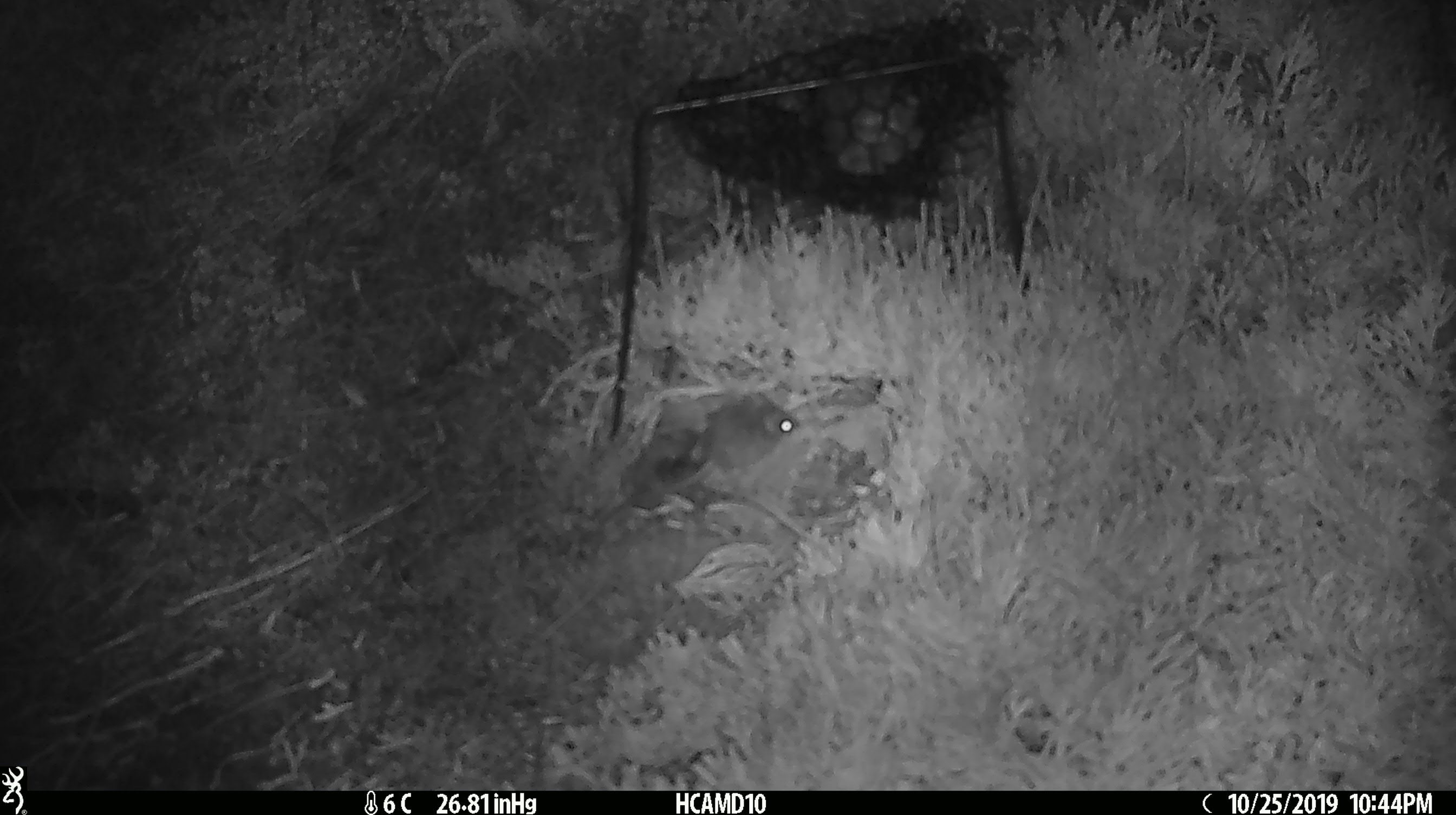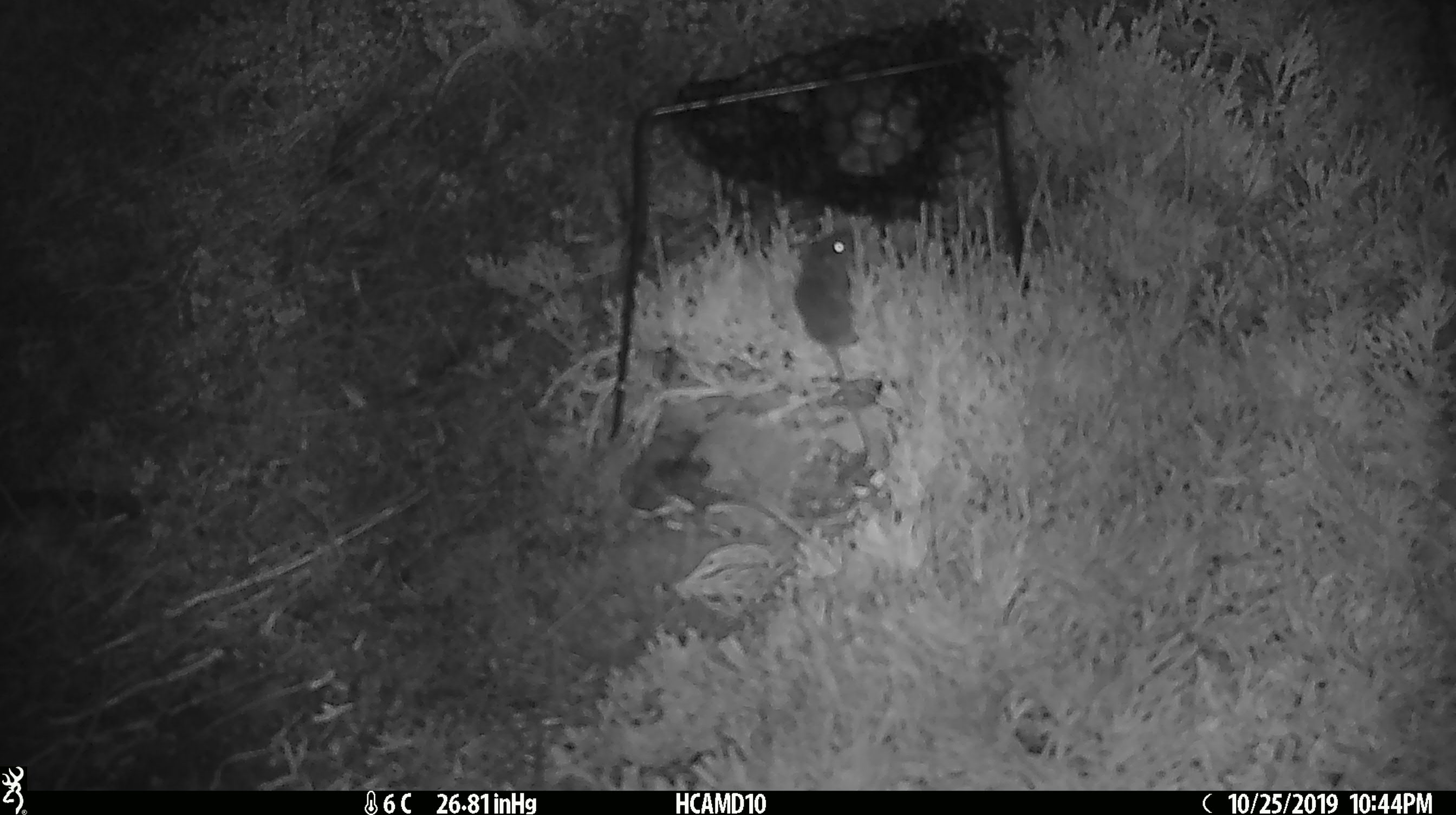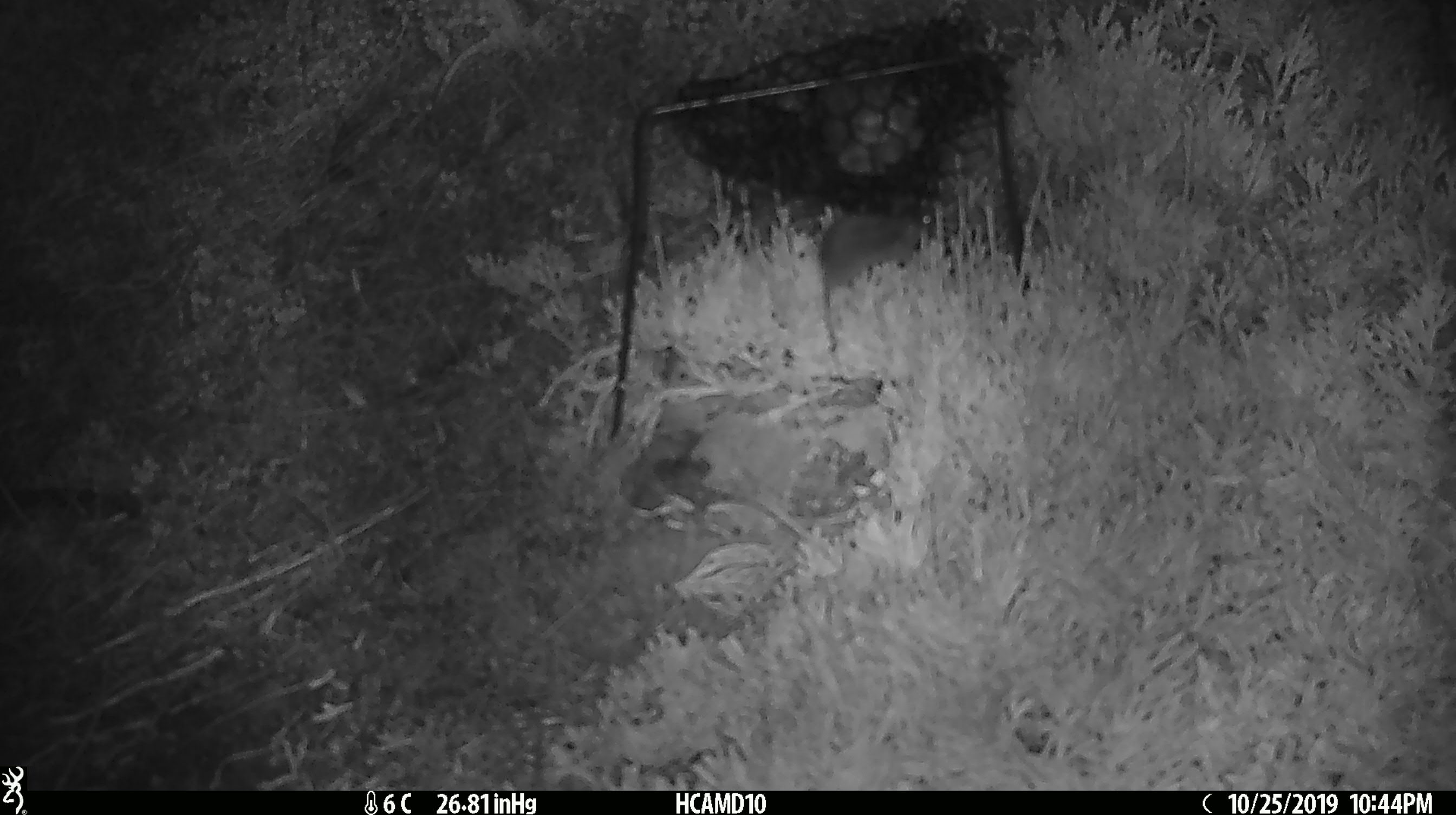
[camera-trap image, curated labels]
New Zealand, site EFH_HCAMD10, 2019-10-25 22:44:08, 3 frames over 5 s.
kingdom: Animalia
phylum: Chordata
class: Mammalia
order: Rodentia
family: Muridae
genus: Mus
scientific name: Mus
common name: mouse